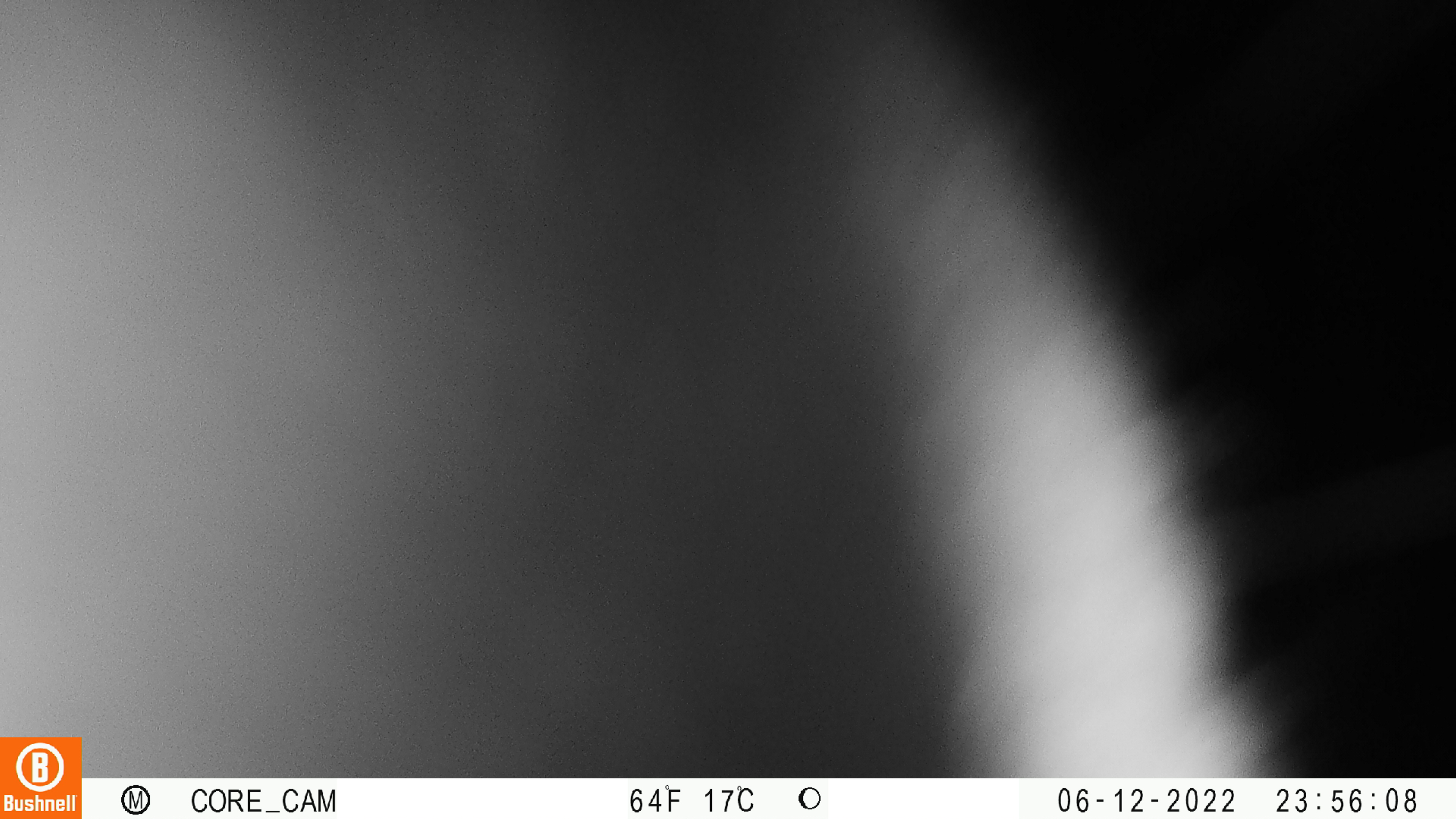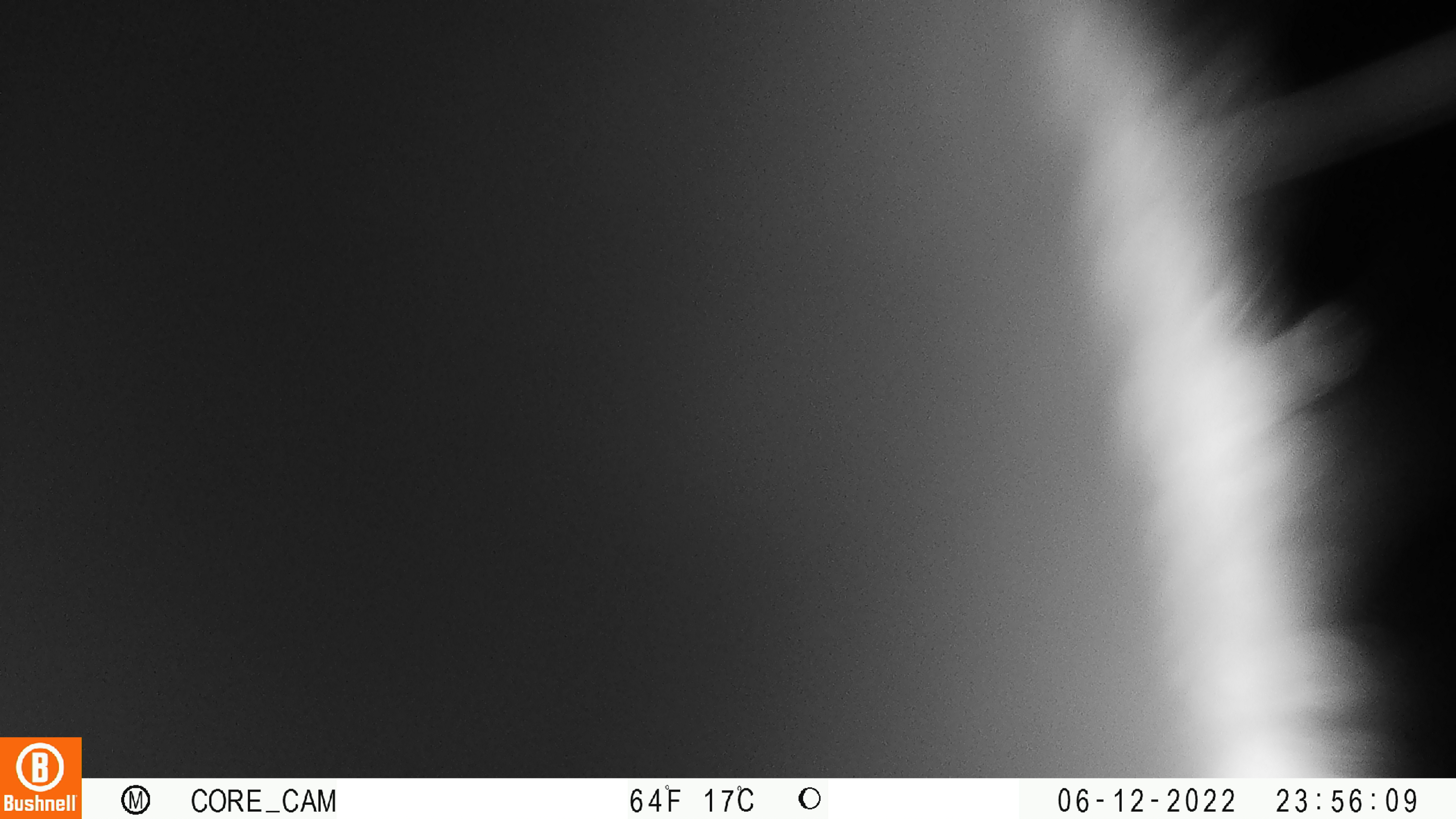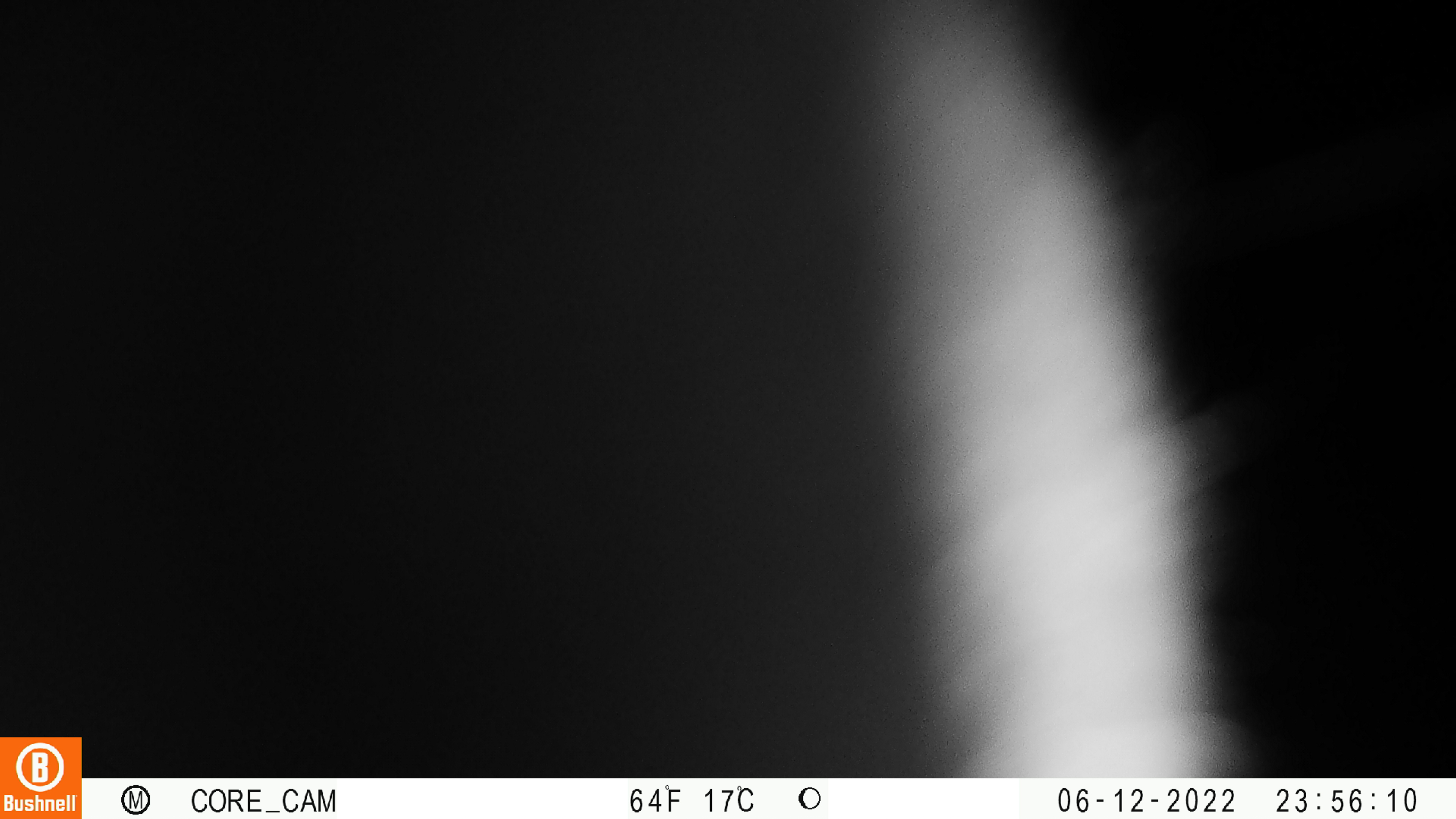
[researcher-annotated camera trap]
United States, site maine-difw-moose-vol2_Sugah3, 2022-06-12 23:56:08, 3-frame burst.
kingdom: Animalia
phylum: Chordata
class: Mammalia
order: Artiodactyla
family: Cervidae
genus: Alces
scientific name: Alces alces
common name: moose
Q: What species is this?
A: Moose (Alces alces).